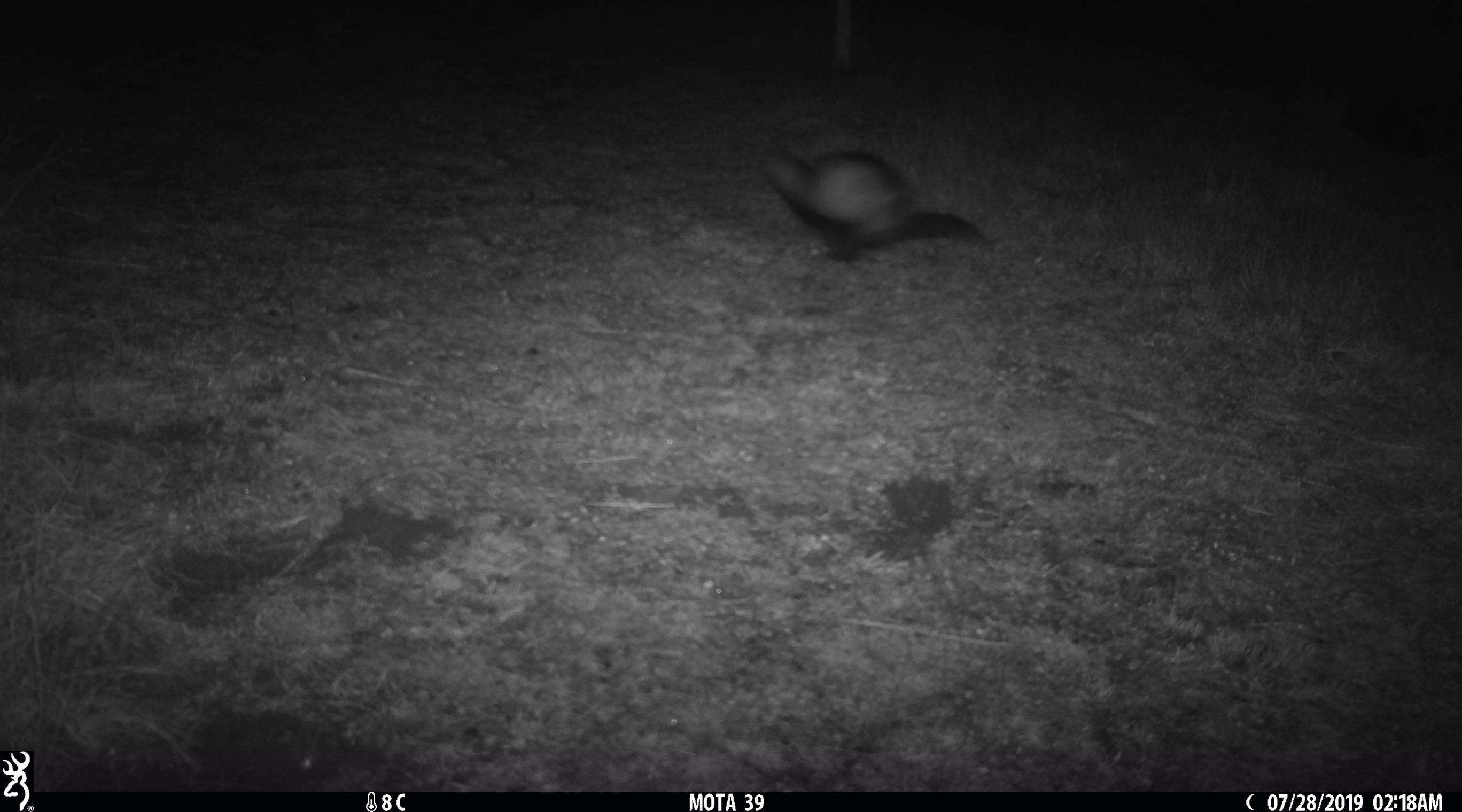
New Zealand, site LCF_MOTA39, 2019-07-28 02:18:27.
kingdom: Animalia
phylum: Chordata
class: Mammalia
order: Carnivora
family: Mustelidae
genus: Mustela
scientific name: Mustela furo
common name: ferret